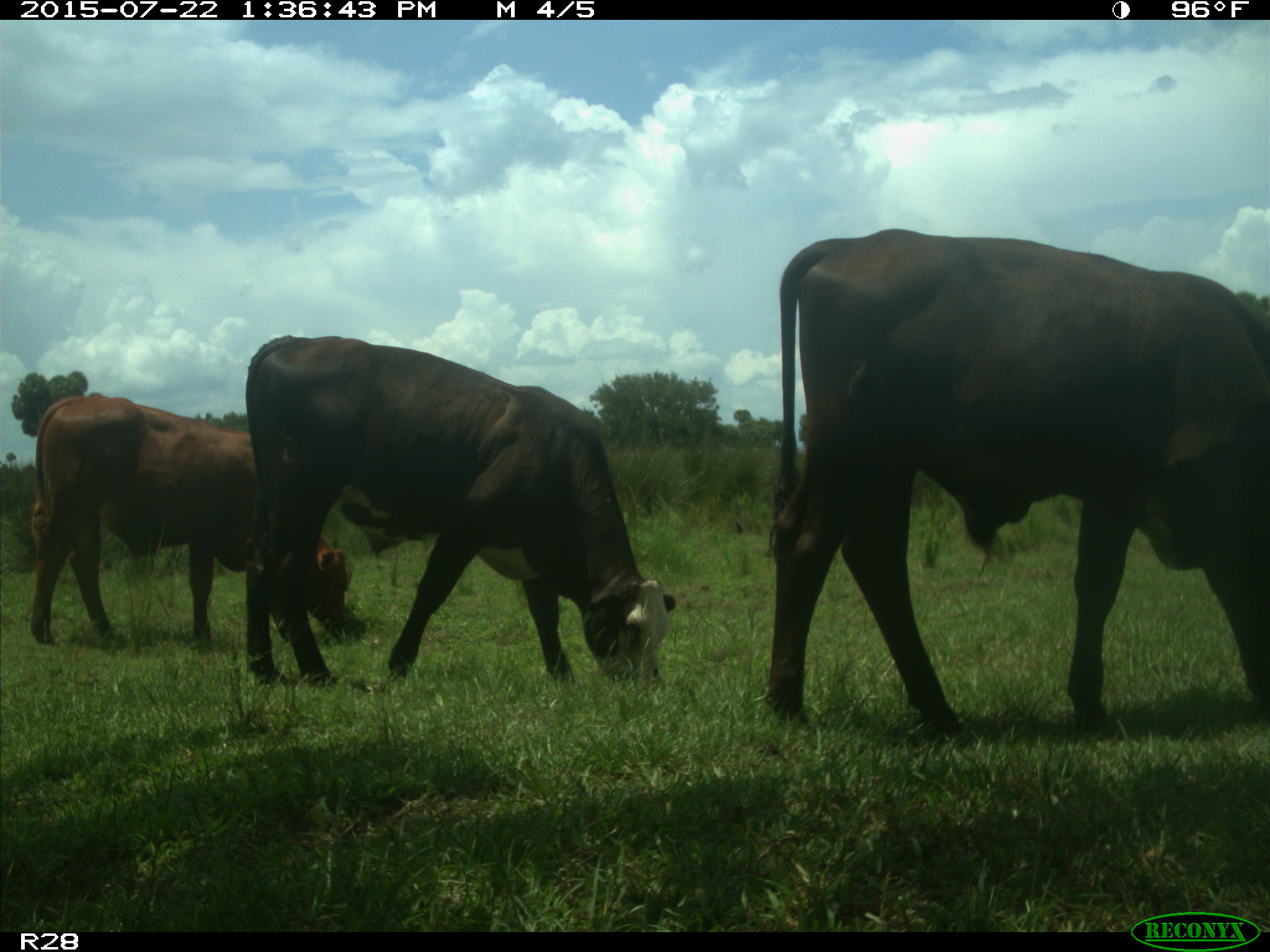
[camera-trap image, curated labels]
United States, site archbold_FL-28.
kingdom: Animalia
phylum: Chordata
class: Mammalia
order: Artiodactyla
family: Bovidae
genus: Bos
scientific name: Bos taurus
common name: domestic cow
Bos taurus (domestic cow).